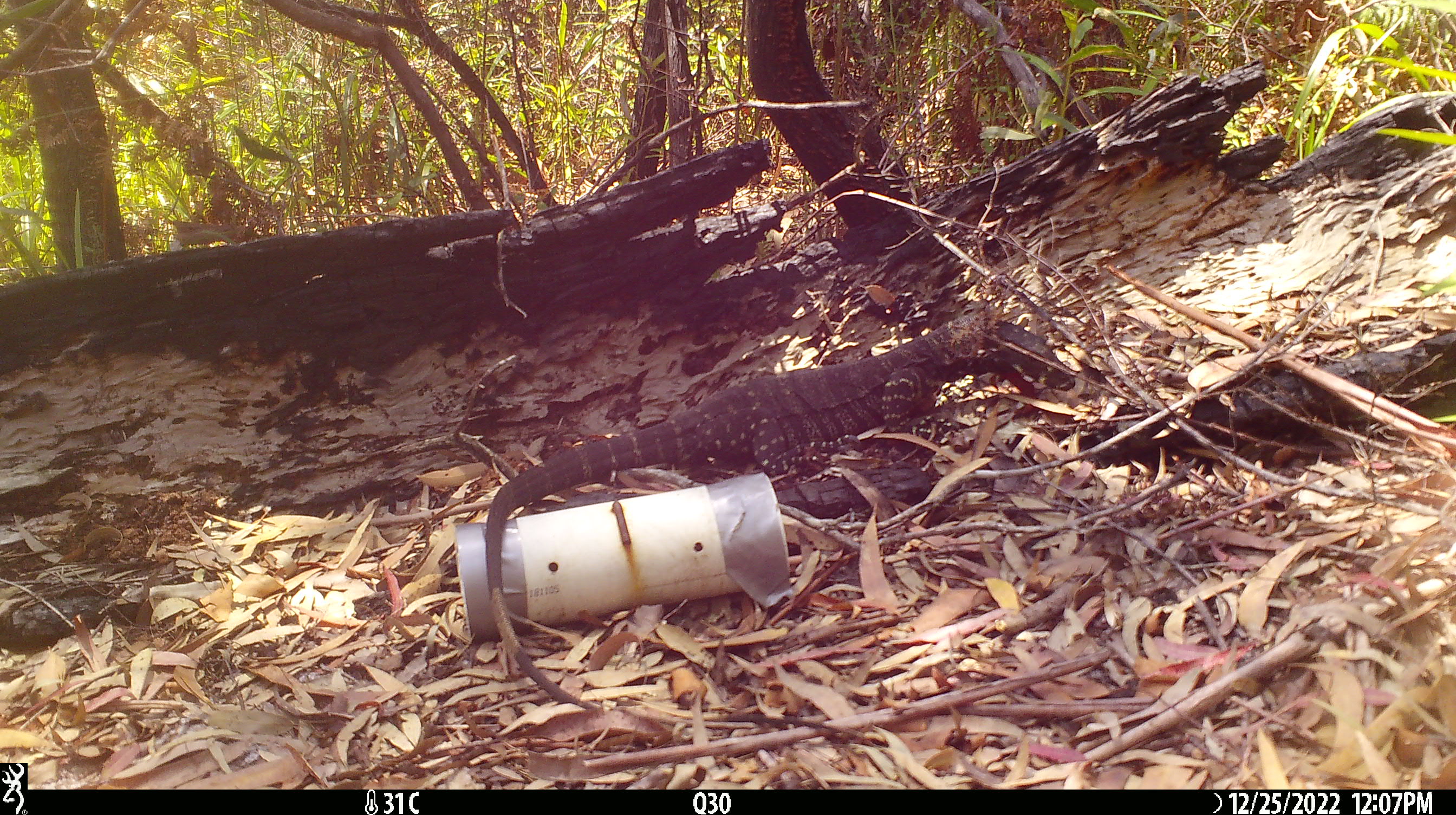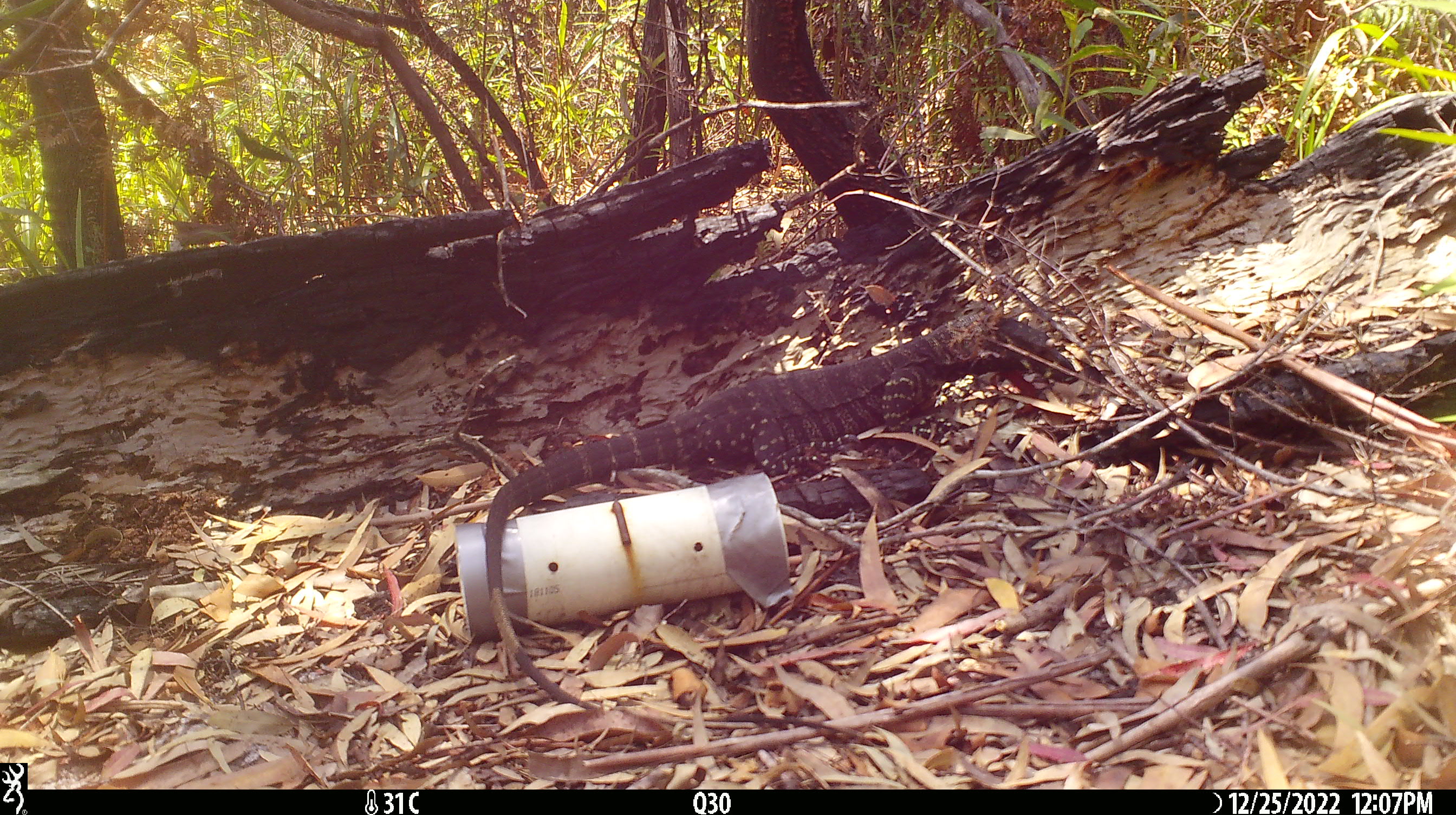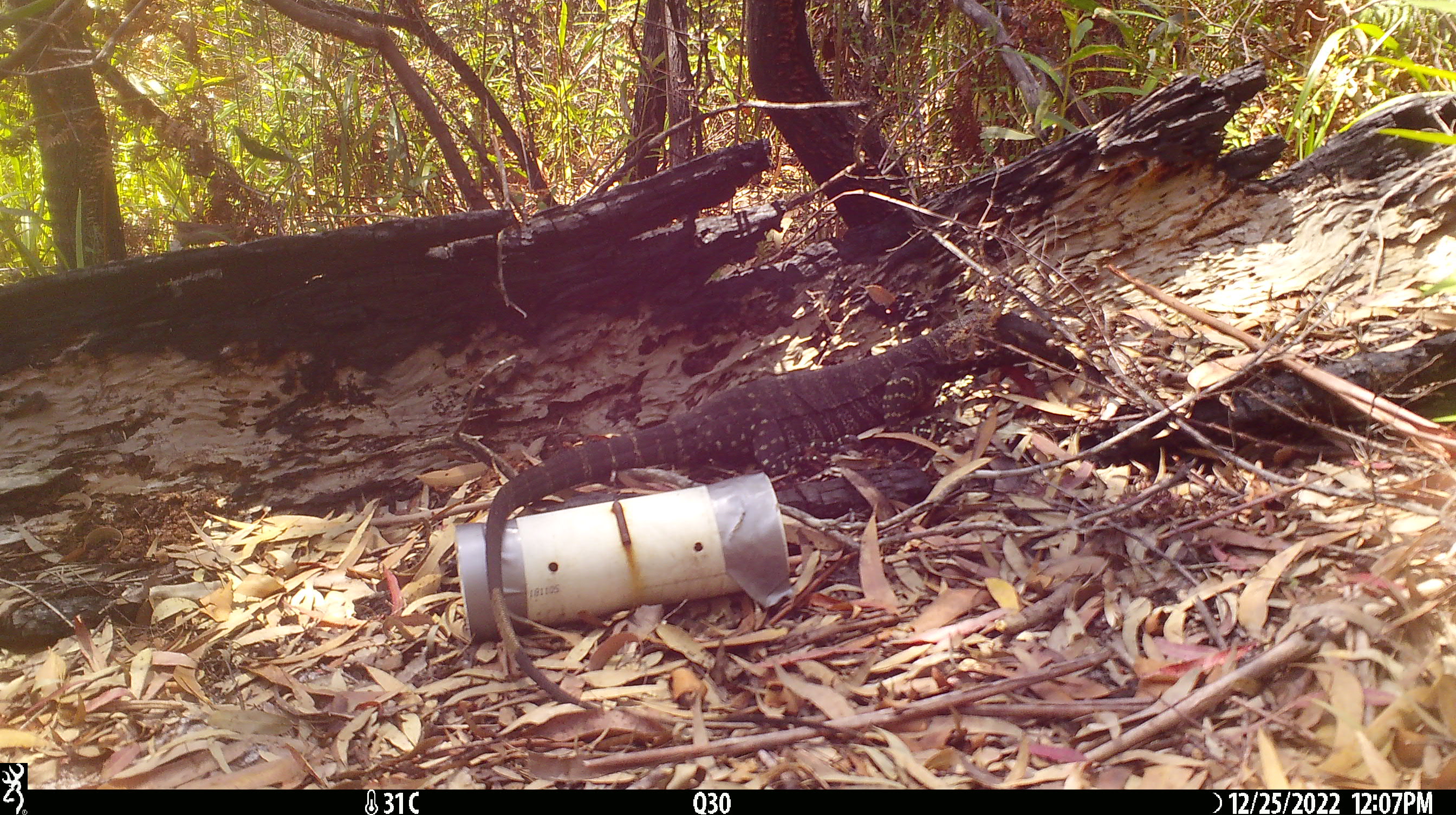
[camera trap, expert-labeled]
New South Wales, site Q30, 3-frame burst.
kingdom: Animalia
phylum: Chordata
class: Reptilia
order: Squamata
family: Varanidae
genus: Varanus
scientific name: Varanus varius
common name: lace monitor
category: goanna